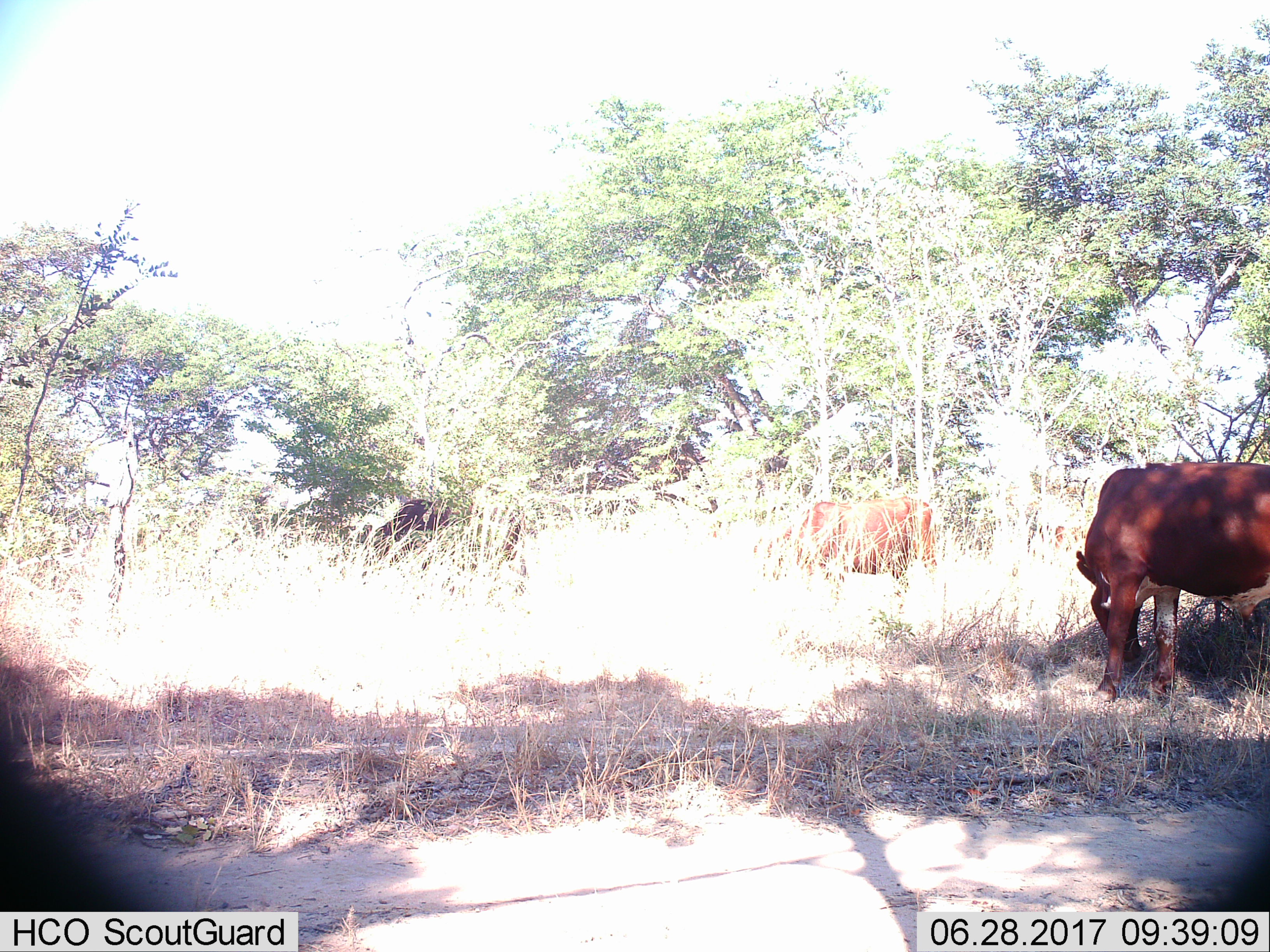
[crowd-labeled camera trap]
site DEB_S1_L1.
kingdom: Animalia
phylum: Chordata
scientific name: Vertebrata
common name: domestic animal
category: domesticanimal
Domesticanimal (domestic animal) (Vertebrata), count 3. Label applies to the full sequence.